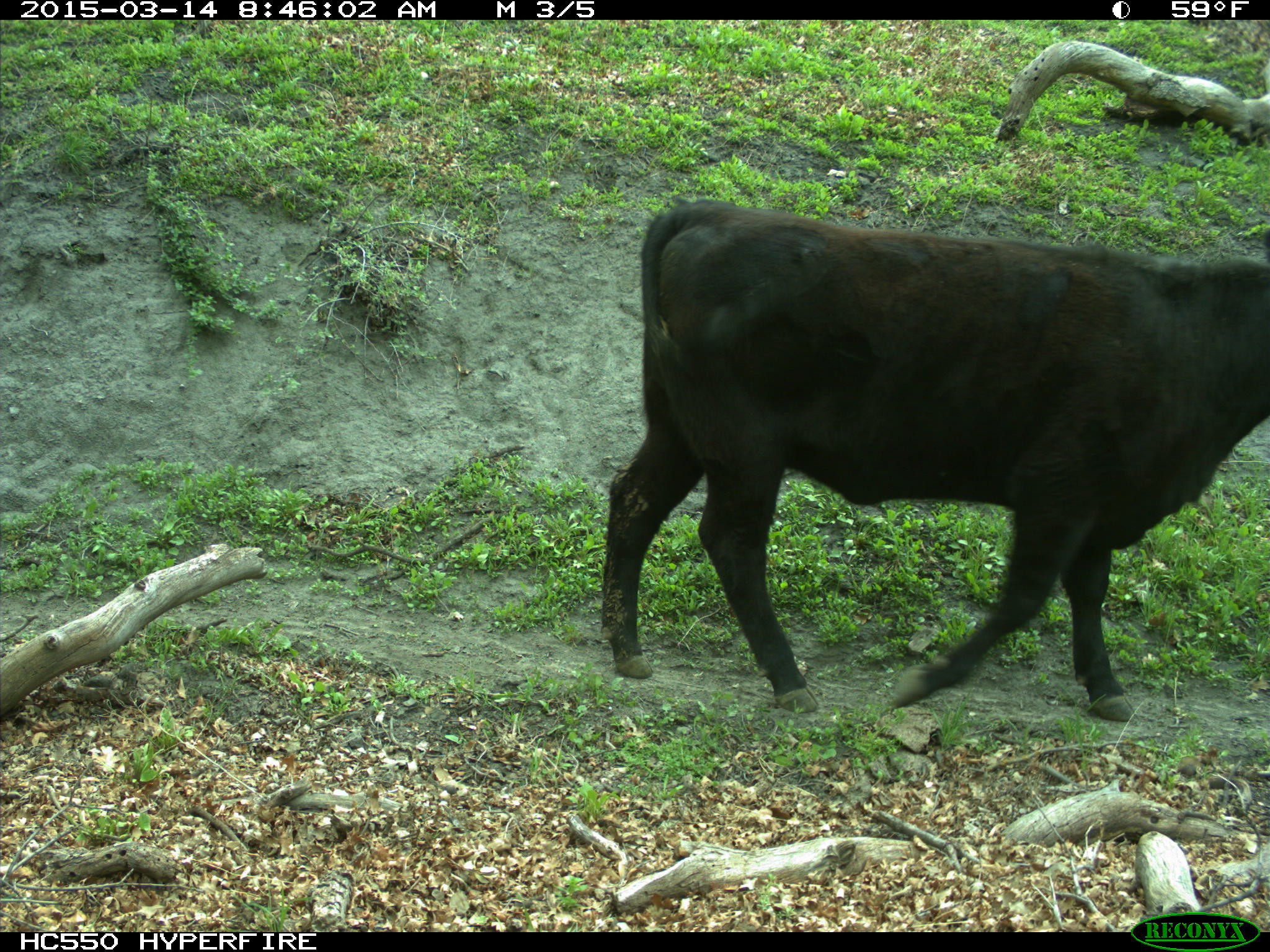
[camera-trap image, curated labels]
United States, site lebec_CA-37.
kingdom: Animalia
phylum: Chordata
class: Mammalia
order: Artiodactyla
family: Bovidae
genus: Bos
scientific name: Bos taurus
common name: domestic cow